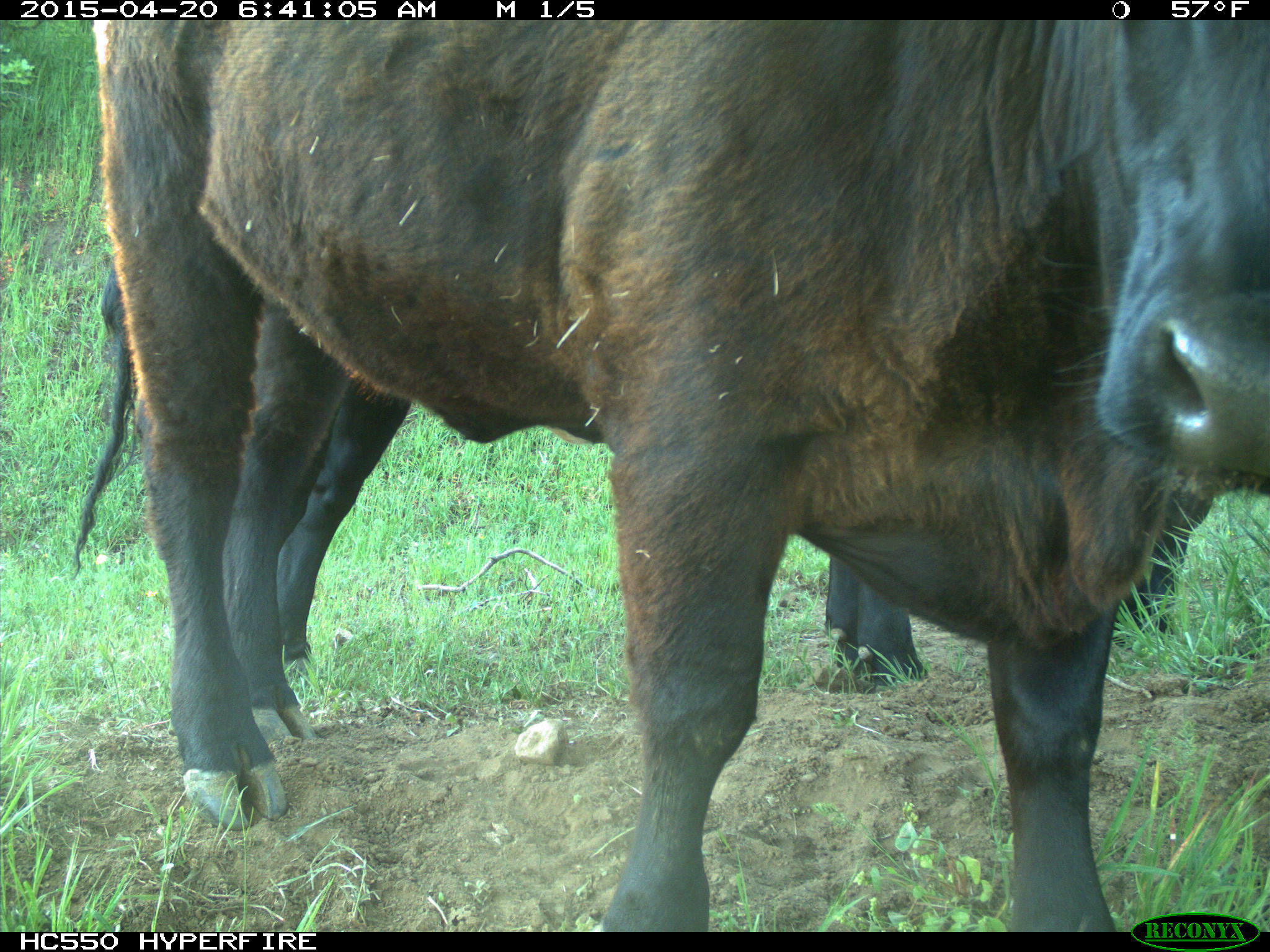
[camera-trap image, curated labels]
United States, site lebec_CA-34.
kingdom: Animalia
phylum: Chordata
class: Mammalia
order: Artiodactyla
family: Bovidae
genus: Bos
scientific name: Bos taurus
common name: domestic cow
Bos taurus (domestic cow).